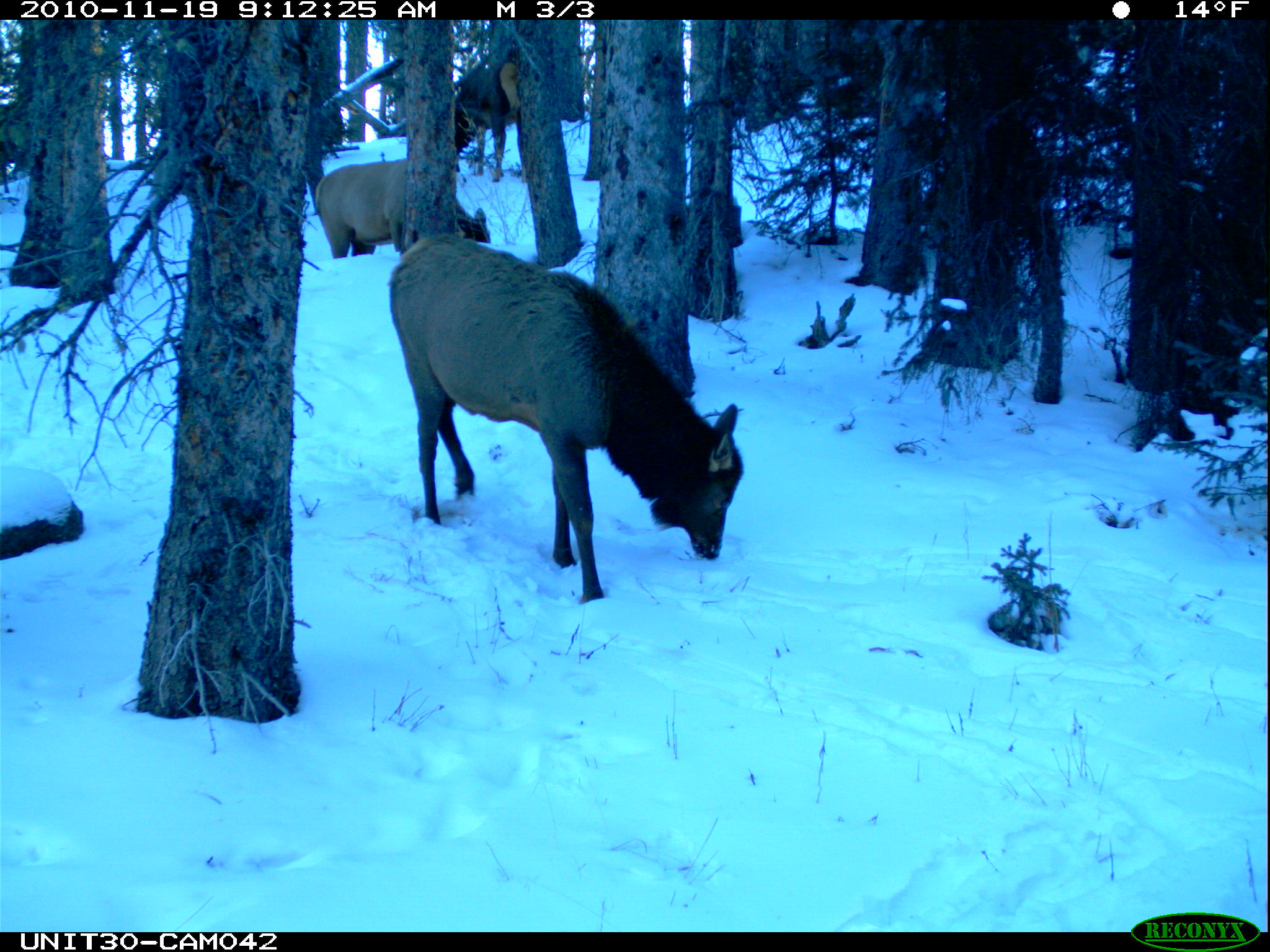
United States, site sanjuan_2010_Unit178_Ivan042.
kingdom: Animalia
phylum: Chordata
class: Mammalia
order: Artiodactyla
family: Cervidae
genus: Cervus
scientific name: Cervus elaphus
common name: red deer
Cervus elaphus (red deer).